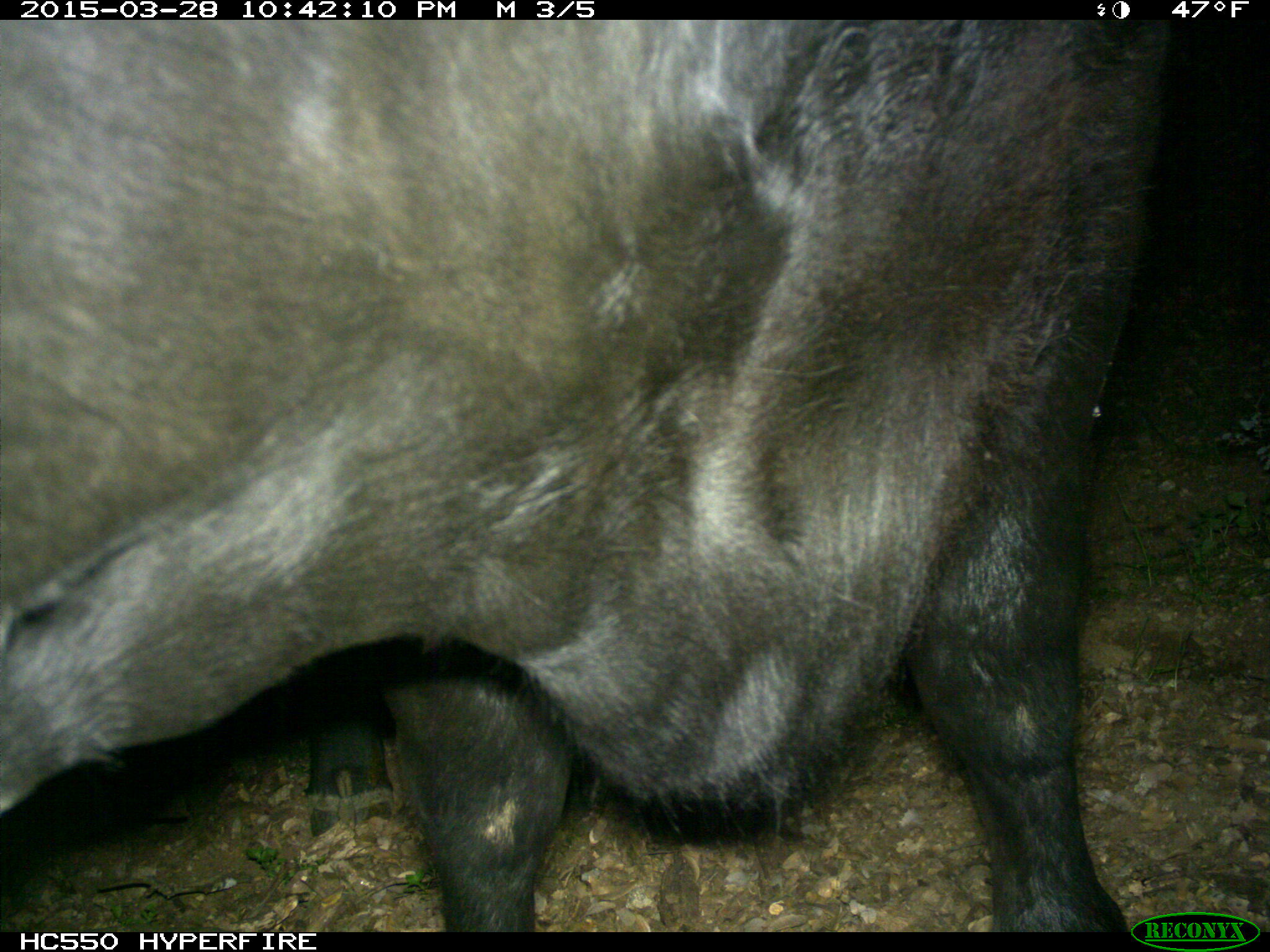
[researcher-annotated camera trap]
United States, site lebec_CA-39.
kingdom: Animalia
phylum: Chordata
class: Mammalia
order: Artiodactyla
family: Bovidae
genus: Bos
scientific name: Bos taurus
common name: domestic cow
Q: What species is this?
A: Bos taurus (domestic cow).